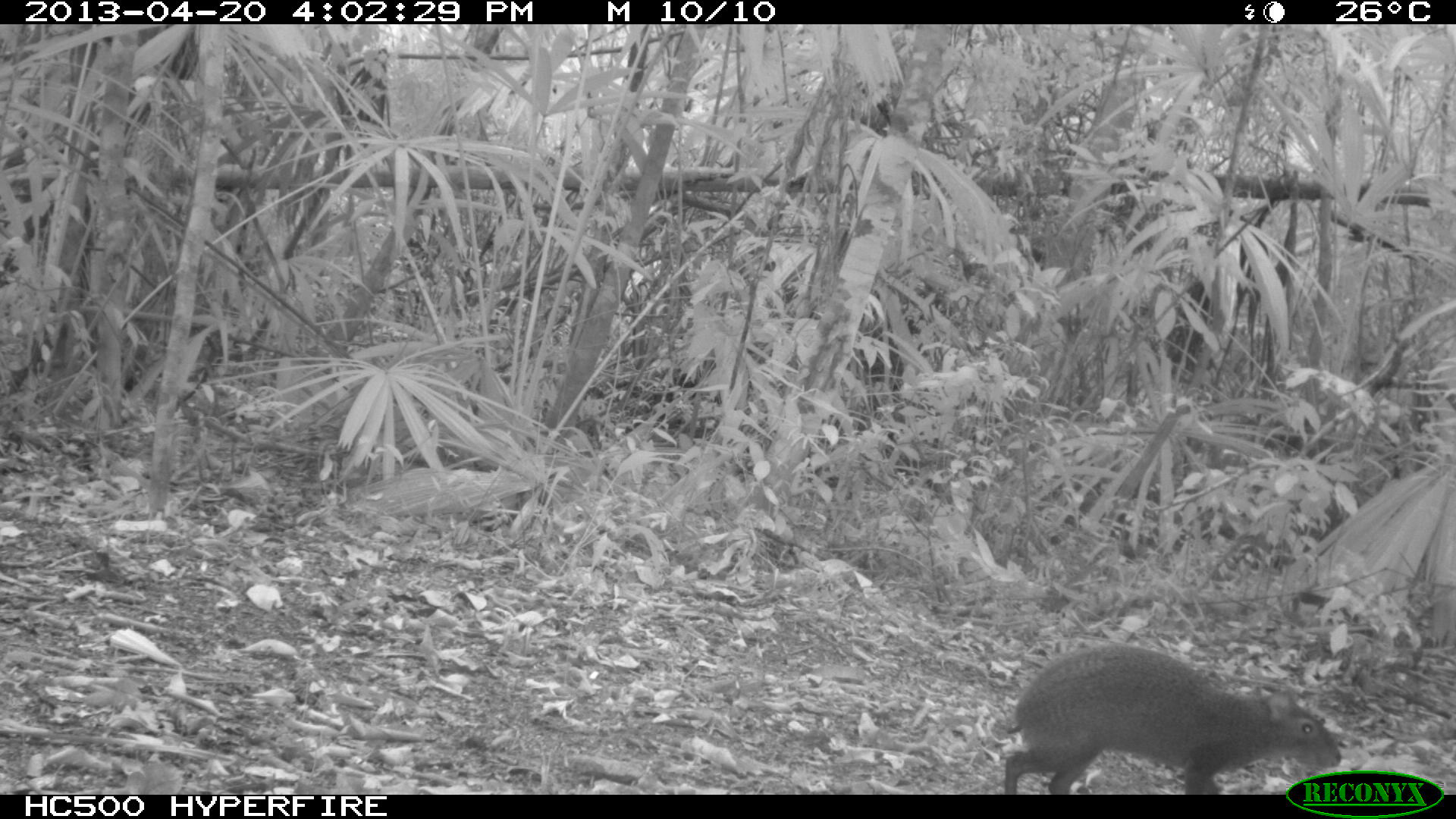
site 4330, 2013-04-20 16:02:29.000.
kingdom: Animalia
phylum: Chordata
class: Mammalia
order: Rodentia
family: Dasyproctidae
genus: Dasyprocta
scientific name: Dasyprocta punctata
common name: central american agouti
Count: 1.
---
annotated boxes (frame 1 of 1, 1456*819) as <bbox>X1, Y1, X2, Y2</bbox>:
dasyprocta punctata: <bbox>998, 641, 1337, 794</bbox>